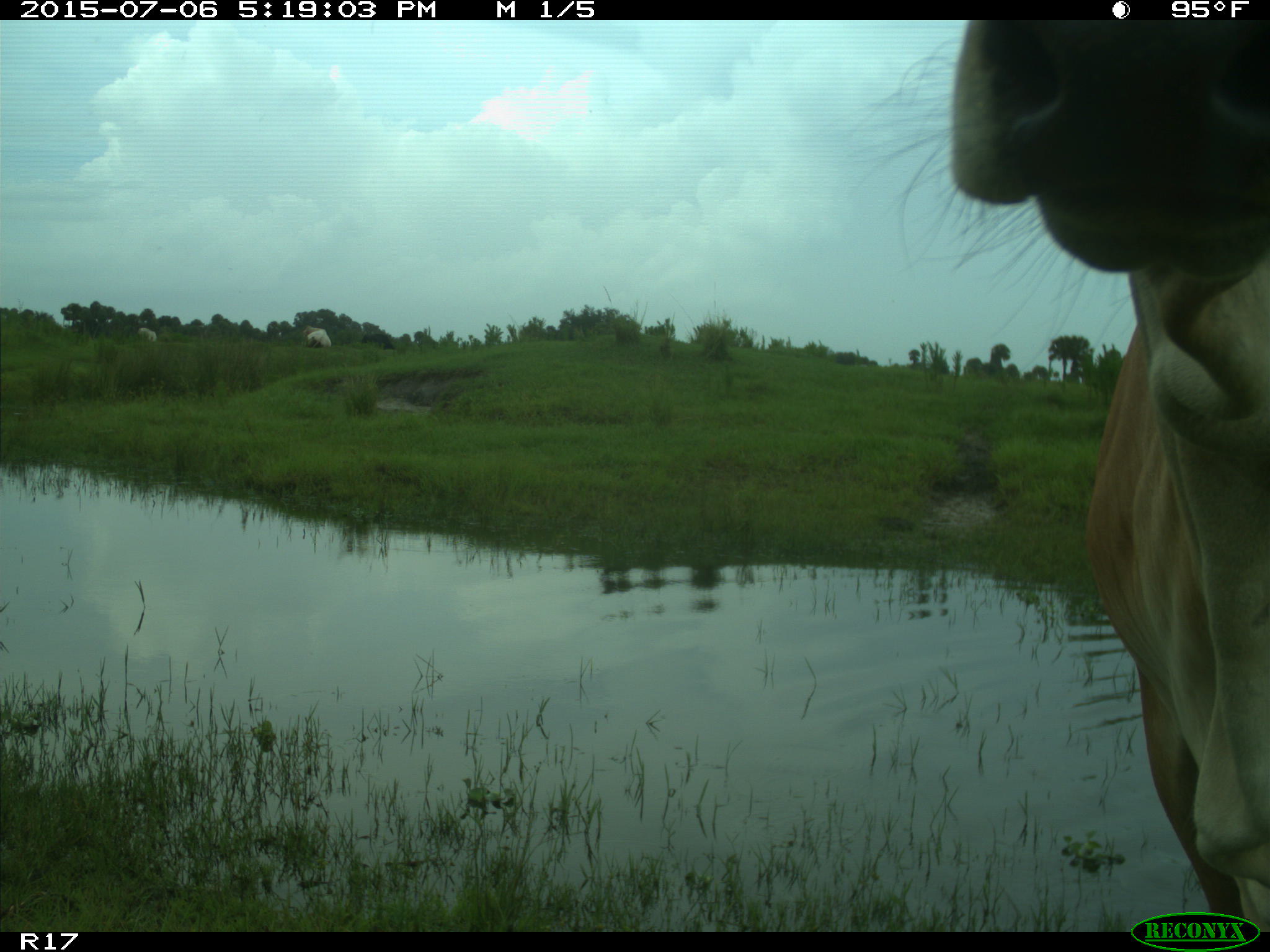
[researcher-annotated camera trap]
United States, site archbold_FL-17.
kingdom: Animalia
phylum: Chordata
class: Mammalia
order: Artiodactyla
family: Bovidae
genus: Bos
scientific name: Bos taurus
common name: domestic cow